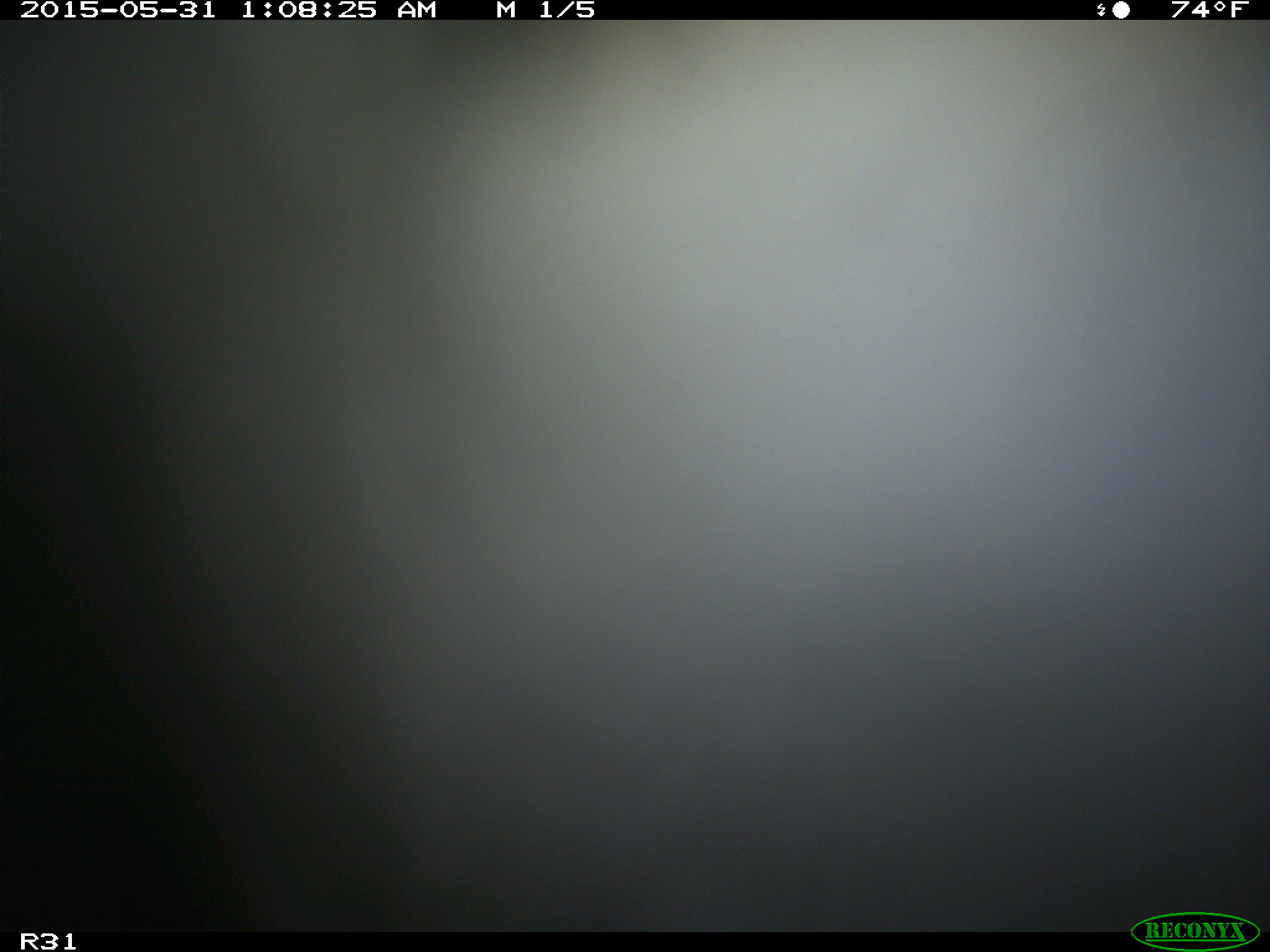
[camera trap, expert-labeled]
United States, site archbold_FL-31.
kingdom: Animalia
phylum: Chordata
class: Mammalia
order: Artiodactyla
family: Bovidae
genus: Bos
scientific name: Bos taurus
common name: domestic cow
Bos taurus (domestic cow).